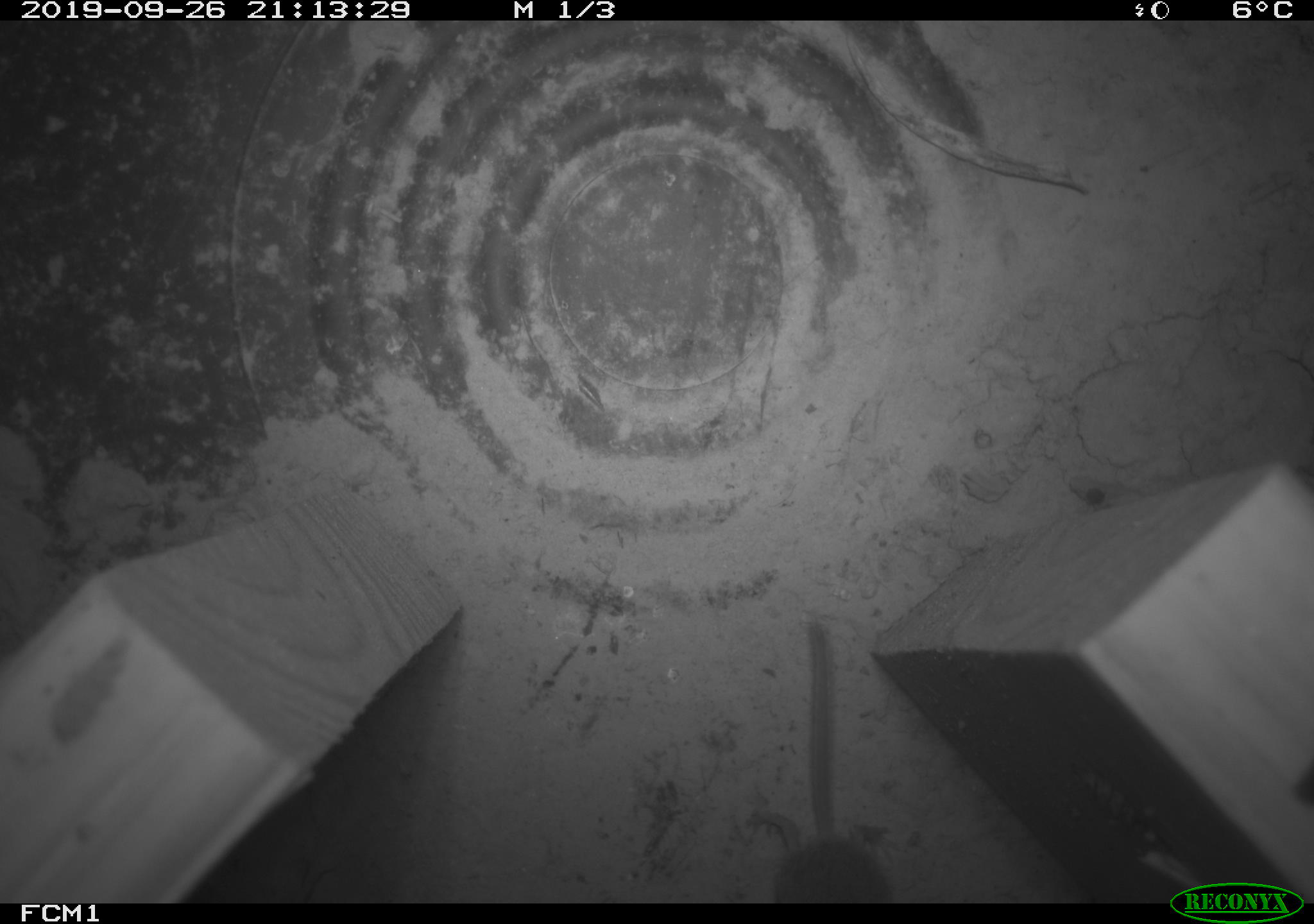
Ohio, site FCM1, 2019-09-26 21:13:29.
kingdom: Animalia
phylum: Chordata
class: Mammalia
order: Eulipotyphla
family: Soricidae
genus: Sorex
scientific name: Sorex cinereus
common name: masked shrew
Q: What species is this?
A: Masked shrew (Sorex cinereus).